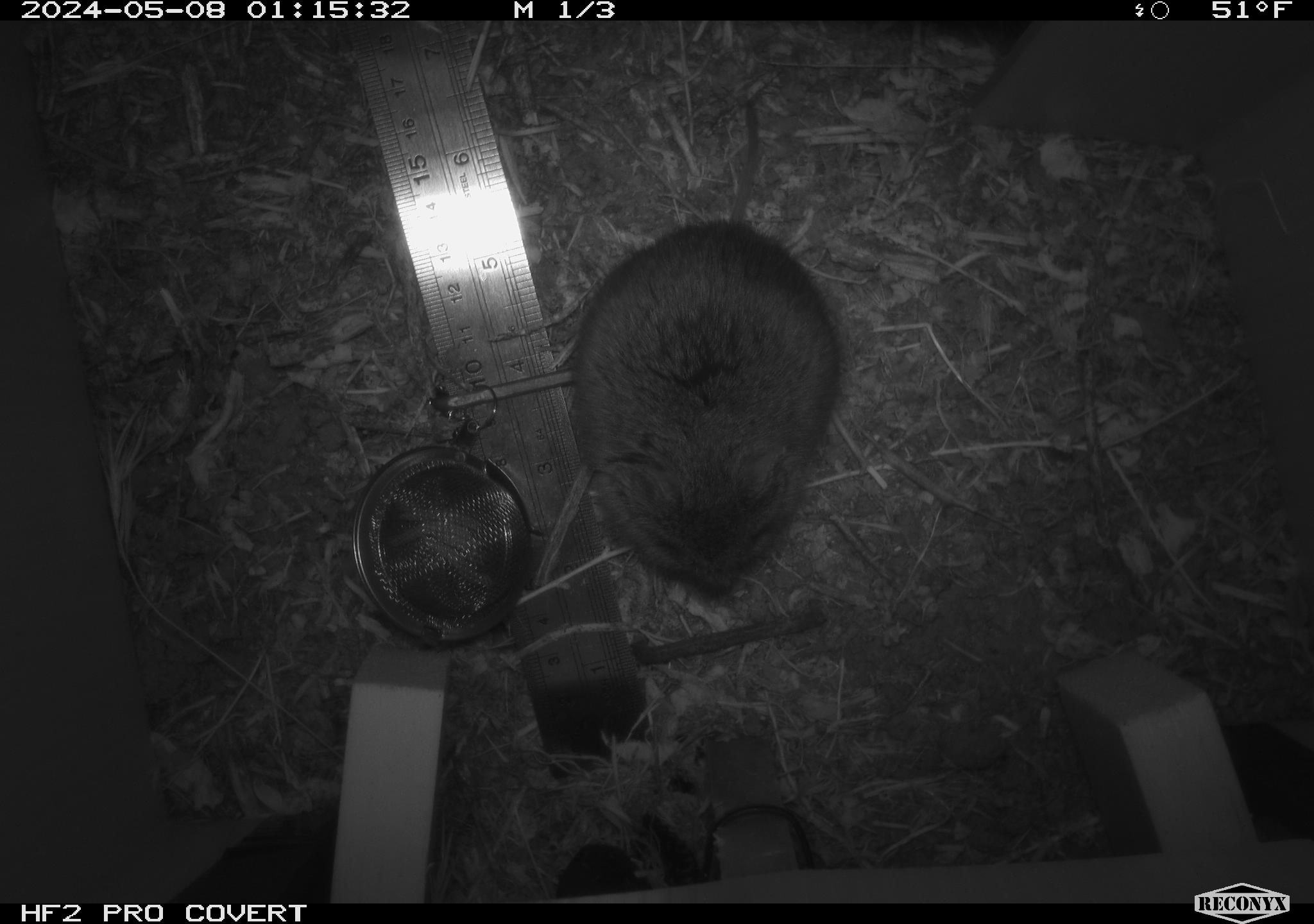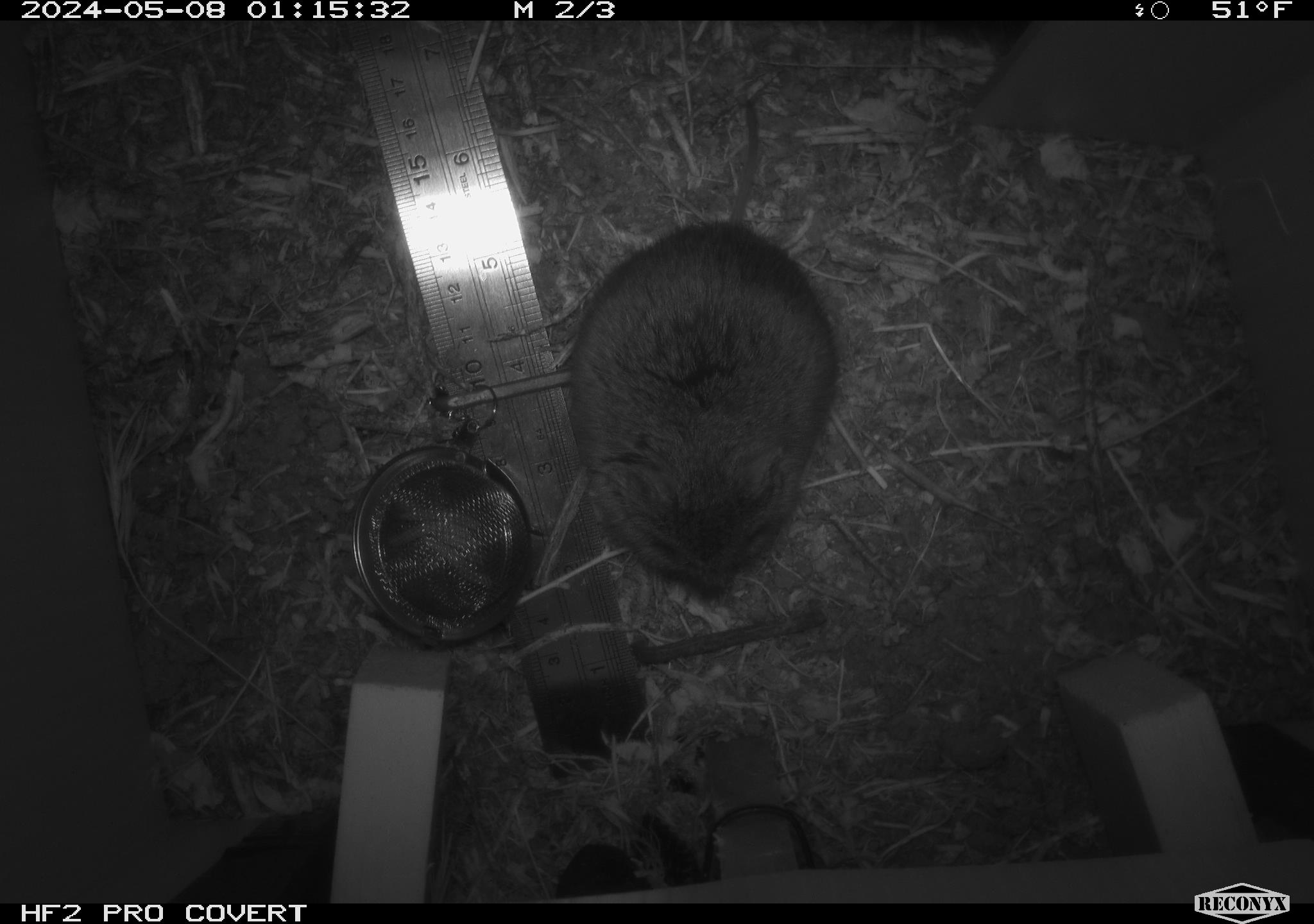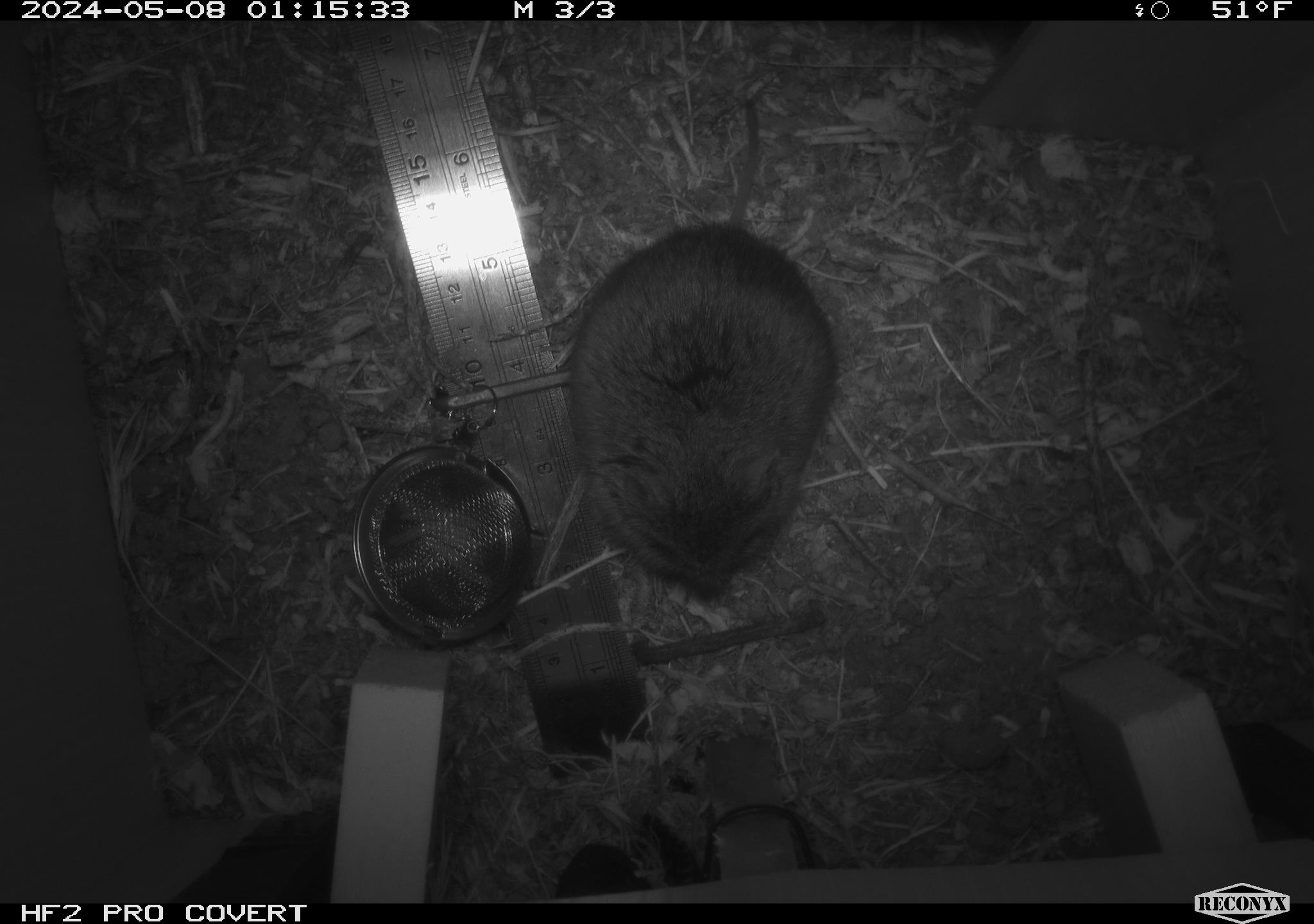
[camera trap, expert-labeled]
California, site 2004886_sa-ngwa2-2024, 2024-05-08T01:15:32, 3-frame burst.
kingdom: Animalia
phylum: Chordata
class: Mammalia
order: Rodentia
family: Cricetidae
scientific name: Arvicolinae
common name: voles, lemmings, and muskrats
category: arvicolinae subfamily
Arvicolinae subfamily (voles, lemmings, and muskrats) (Arvicolinae).